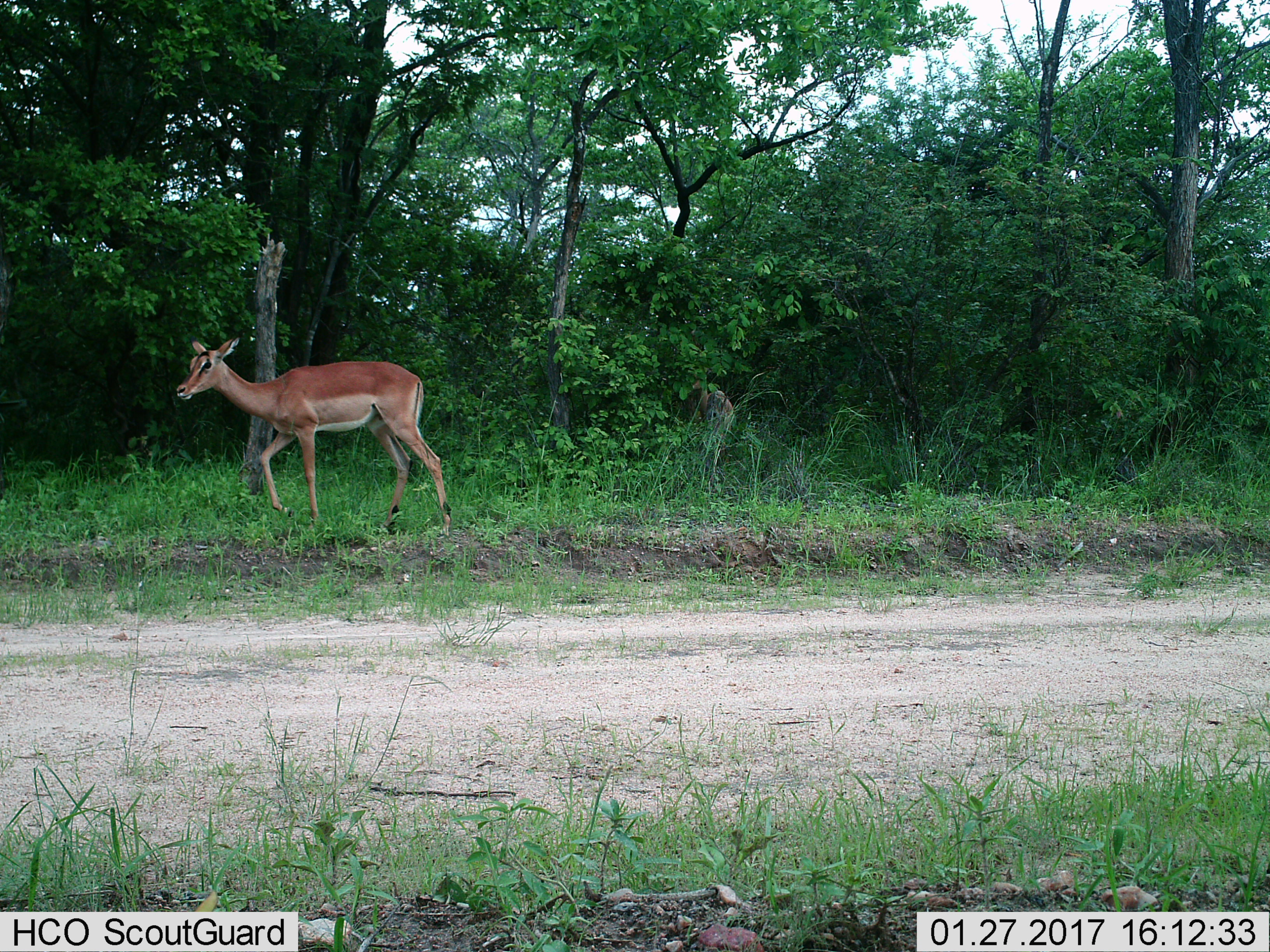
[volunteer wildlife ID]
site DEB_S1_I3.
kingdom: Animalia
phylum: Chordata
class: Mammalia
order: Artiodactyla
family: Bovidae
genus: Aepyceros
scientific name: Aepyceros melampus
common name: impala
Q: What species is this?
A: Impala (Aepyceros melampus).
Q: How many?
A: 2.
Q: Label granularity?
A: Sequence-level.